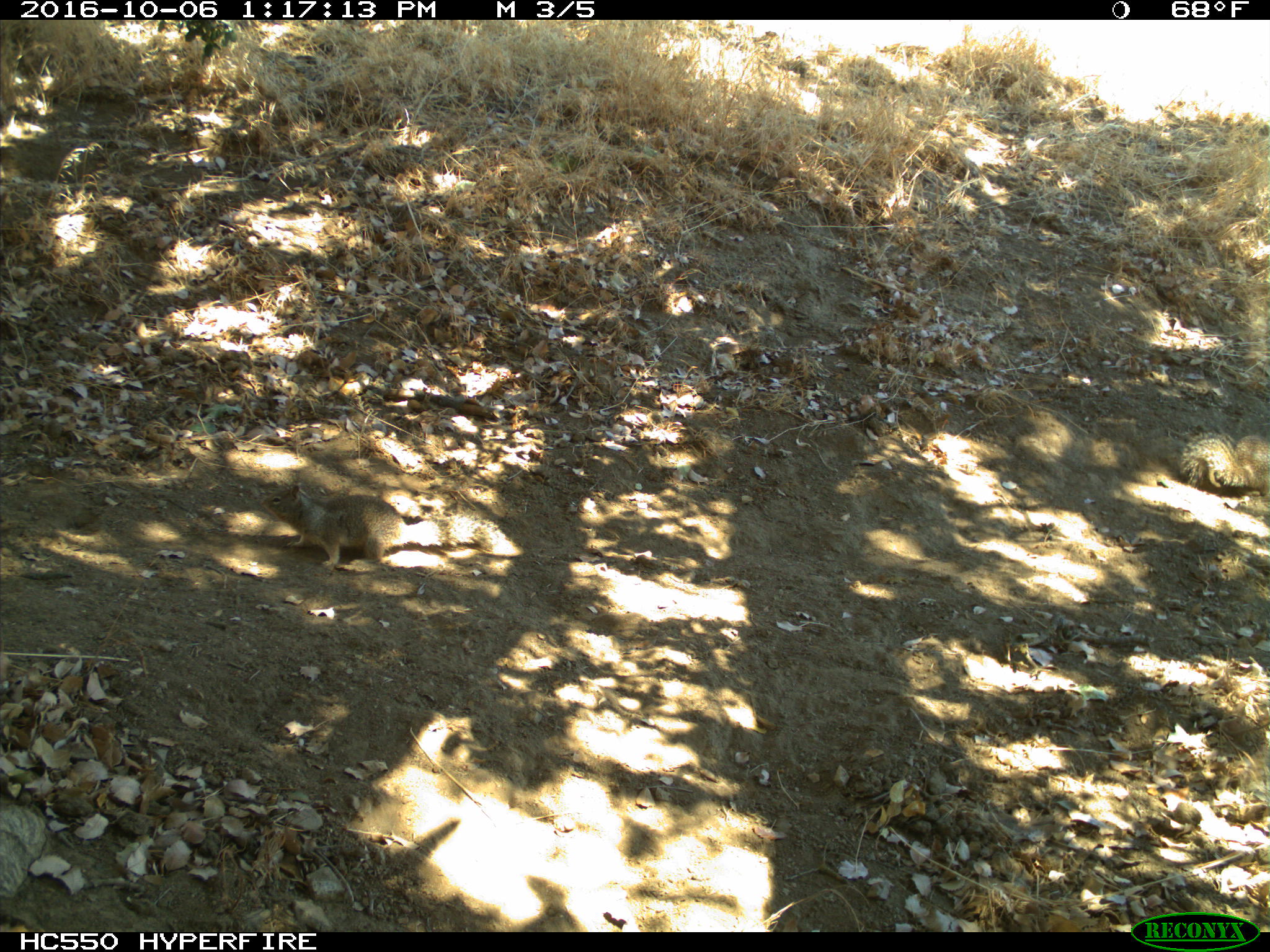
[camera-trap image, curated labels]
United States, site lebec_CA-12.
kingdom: Animalia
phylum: Chordata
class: Mammalia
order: Rodentia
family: Sciuridae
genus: Otospermophilus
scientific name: Otospermophilus beecheyi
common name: california ground squirrel